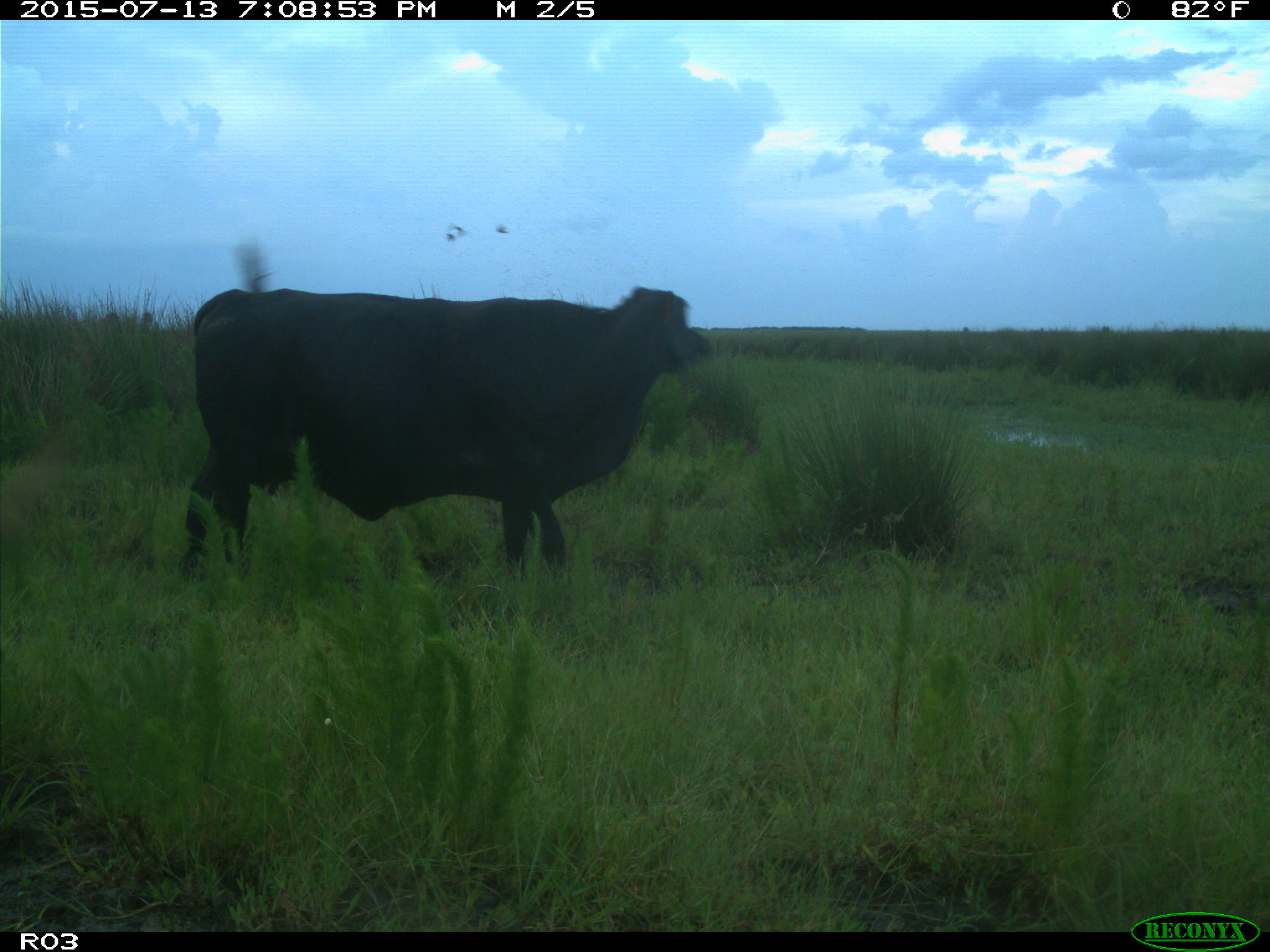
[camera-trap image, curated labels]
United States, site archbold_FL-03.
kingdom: Animalia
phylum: Chordata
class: Mammalia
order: Artiodactyla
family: Bovidae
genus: Bos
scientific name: Bos taurus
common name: domestic cow